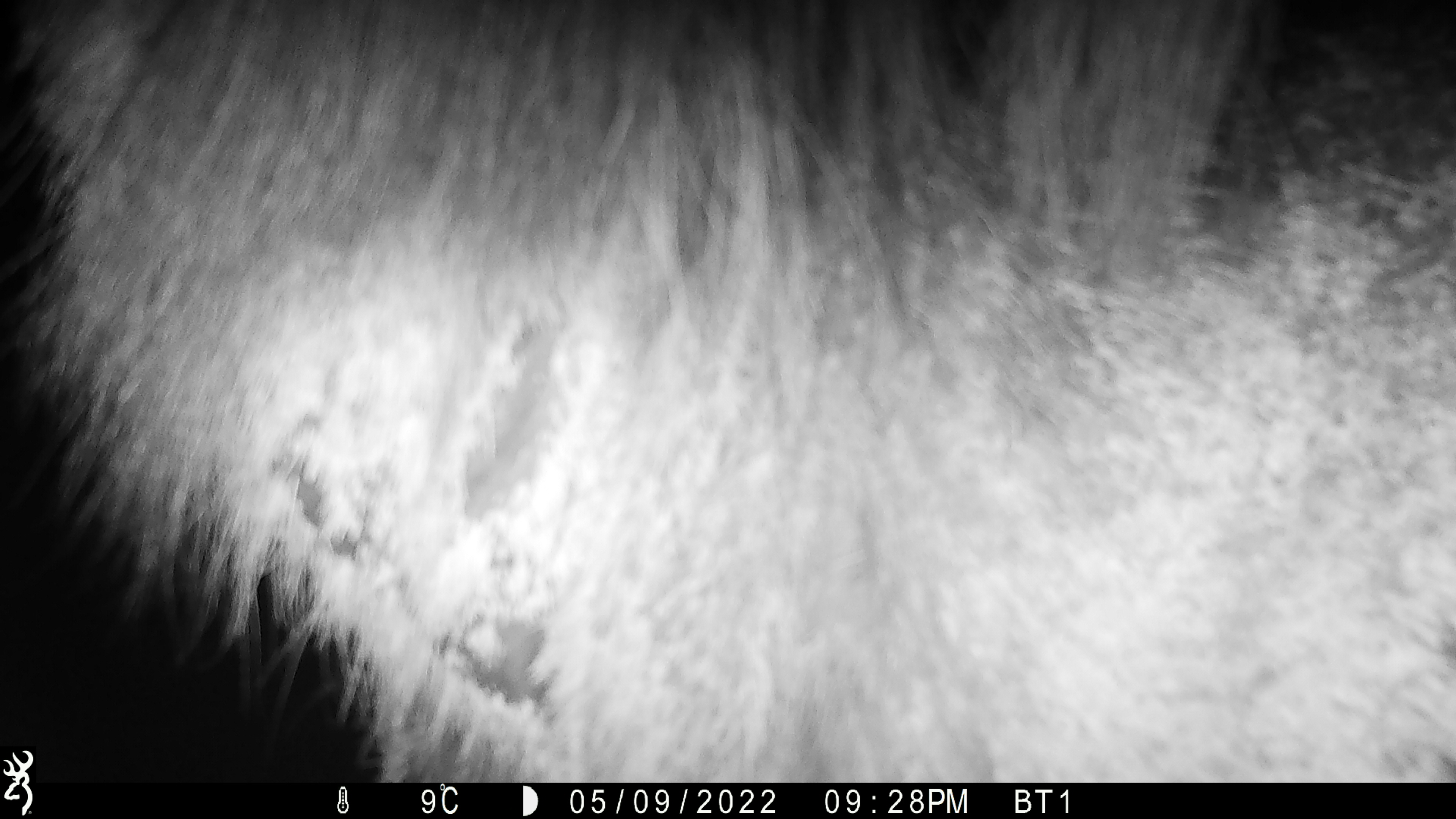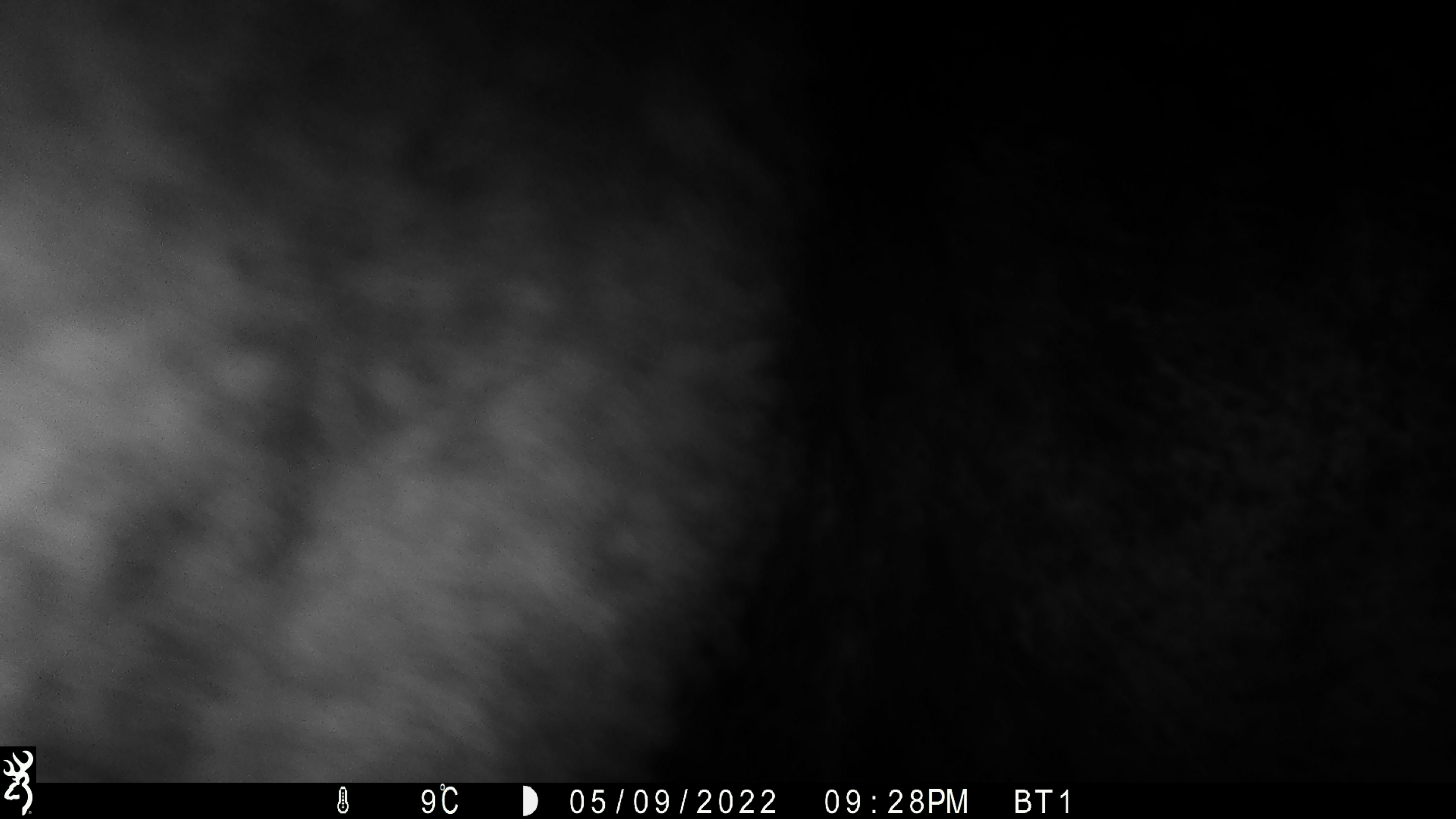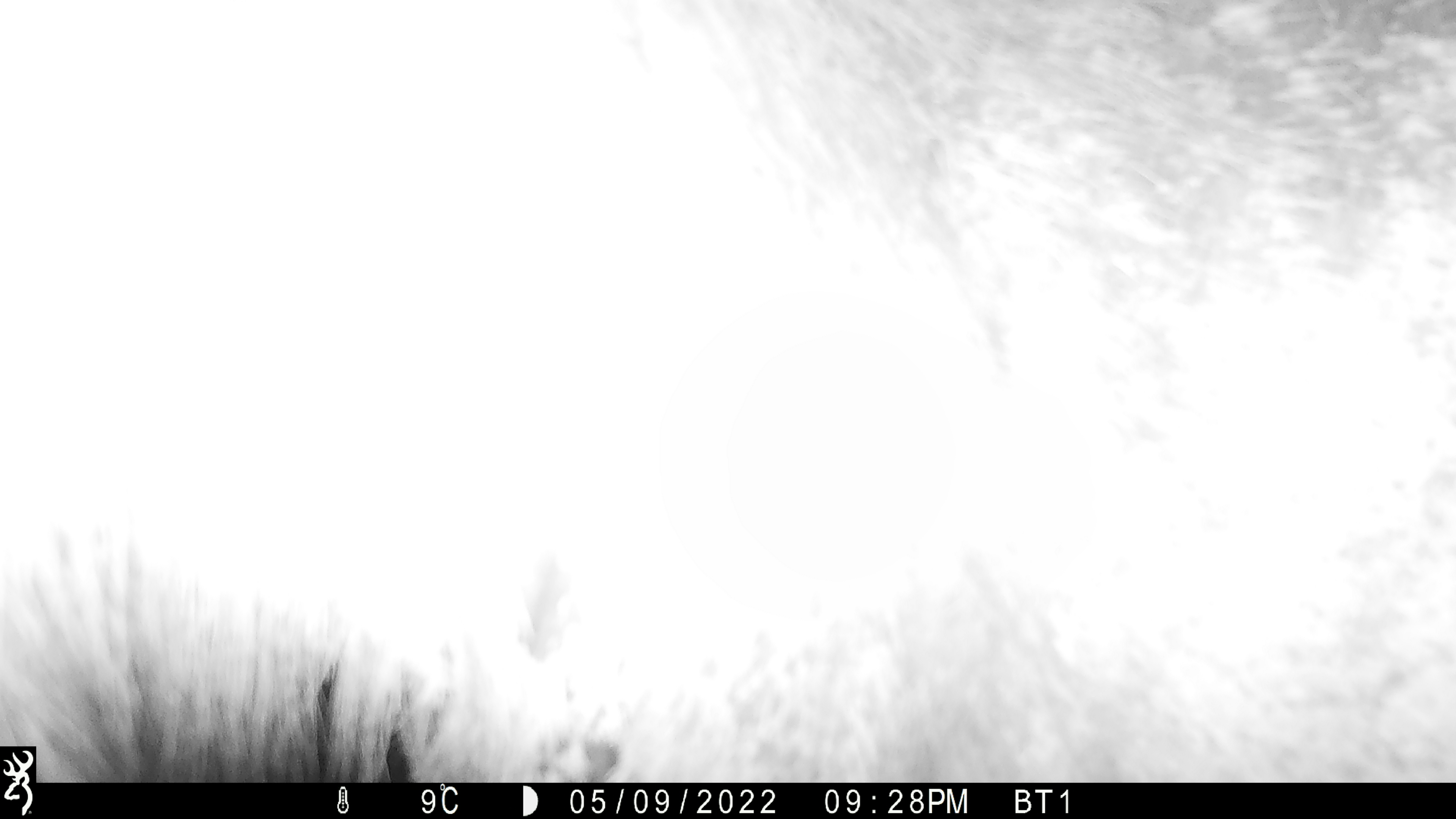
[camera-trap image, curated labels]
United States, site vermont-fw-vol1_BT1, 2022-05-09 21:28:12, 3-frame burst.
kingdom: Animalia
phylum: Chordata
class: Mammalia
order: Artiodactyla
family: Cervidae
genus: Alces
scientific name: Alces alces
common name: moose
Moose (Alces alces).